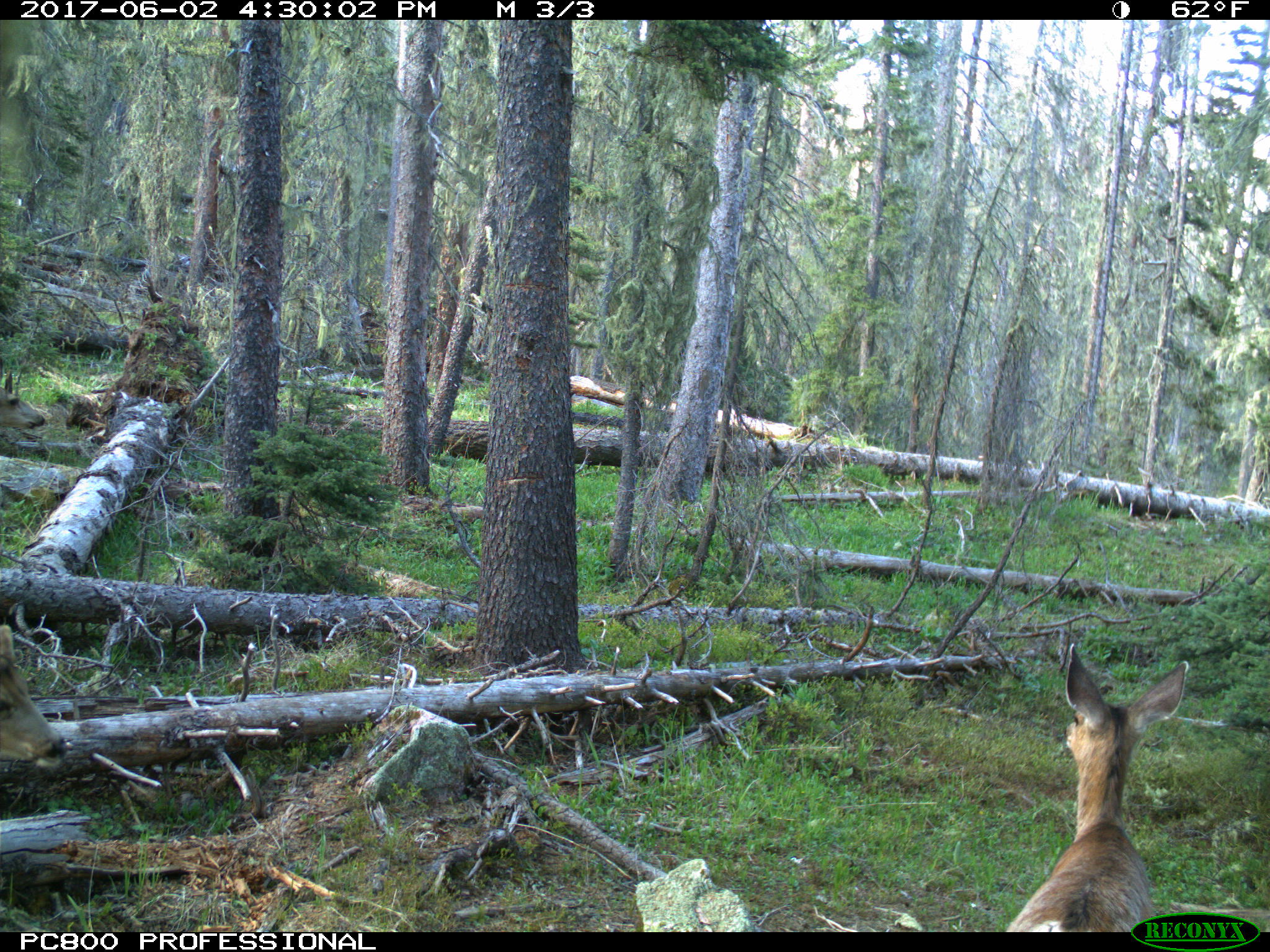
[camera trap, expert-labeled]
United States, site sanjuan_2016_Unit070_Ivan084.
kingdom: Animalia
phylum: Chordata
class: Mammalia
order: Artiodactyla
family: Cervidae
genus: Odocoileus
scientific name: Odocoileus hemionus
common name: mule deer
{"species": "Odocoileus hemionus (mule deer)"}